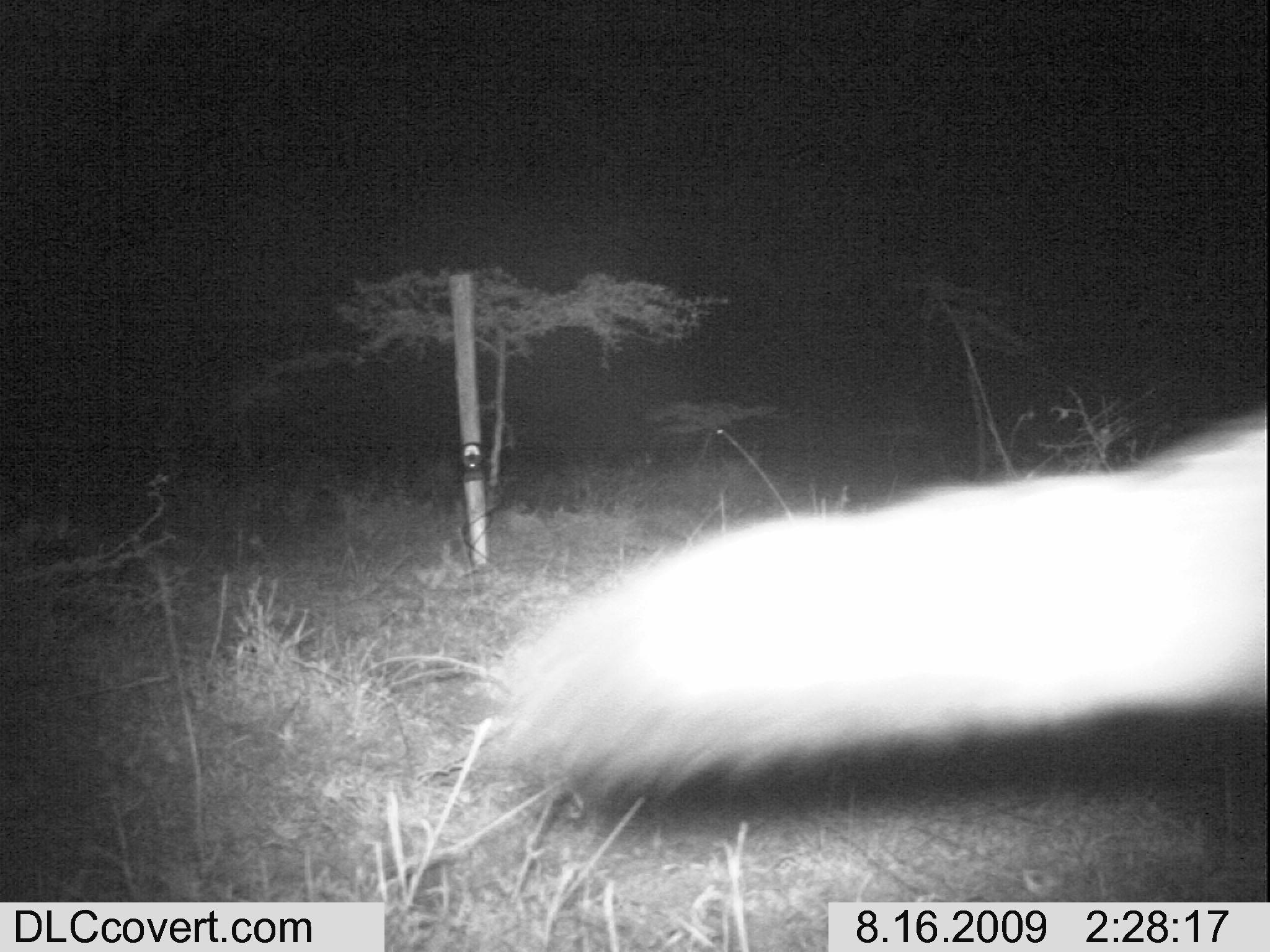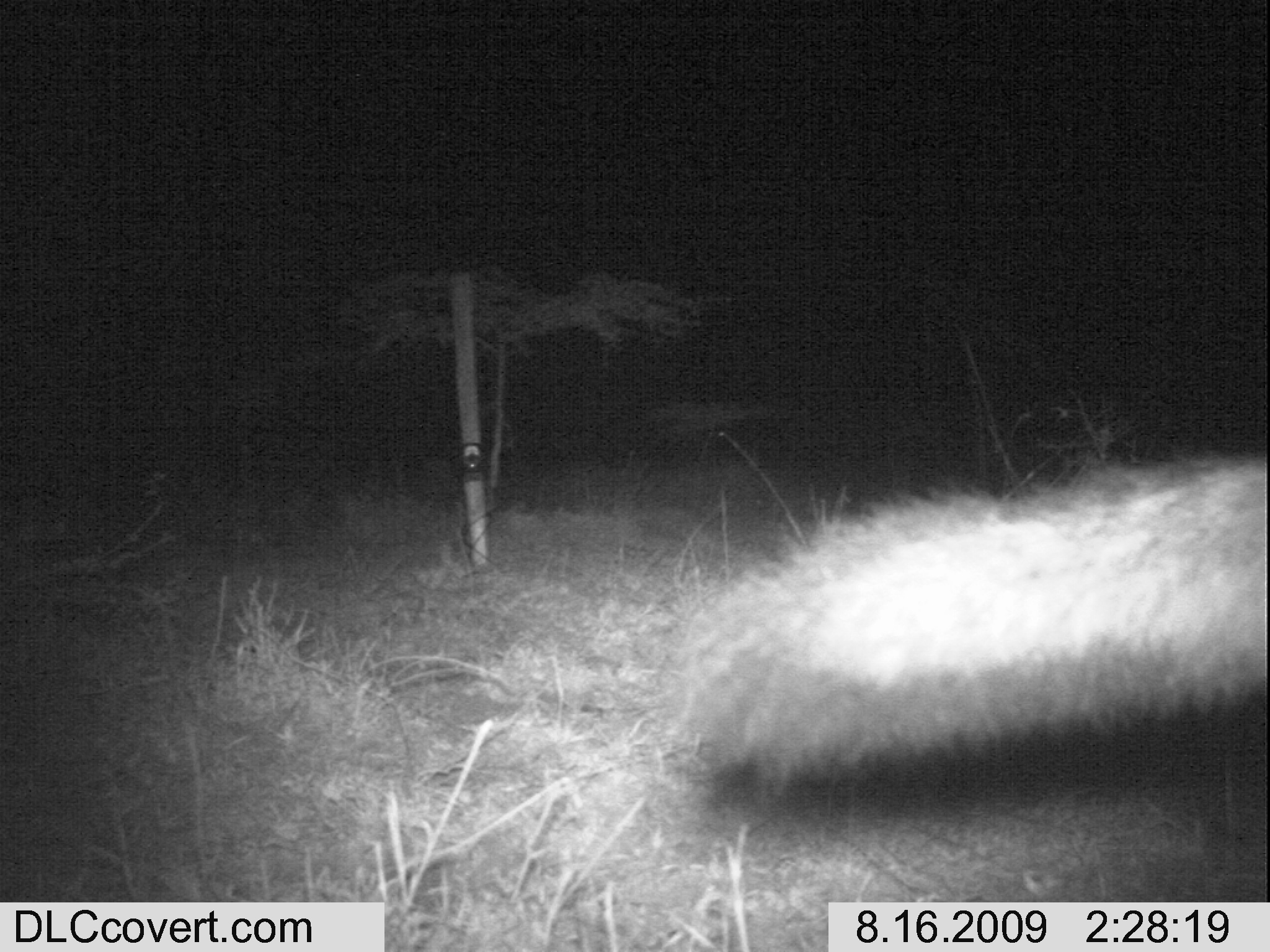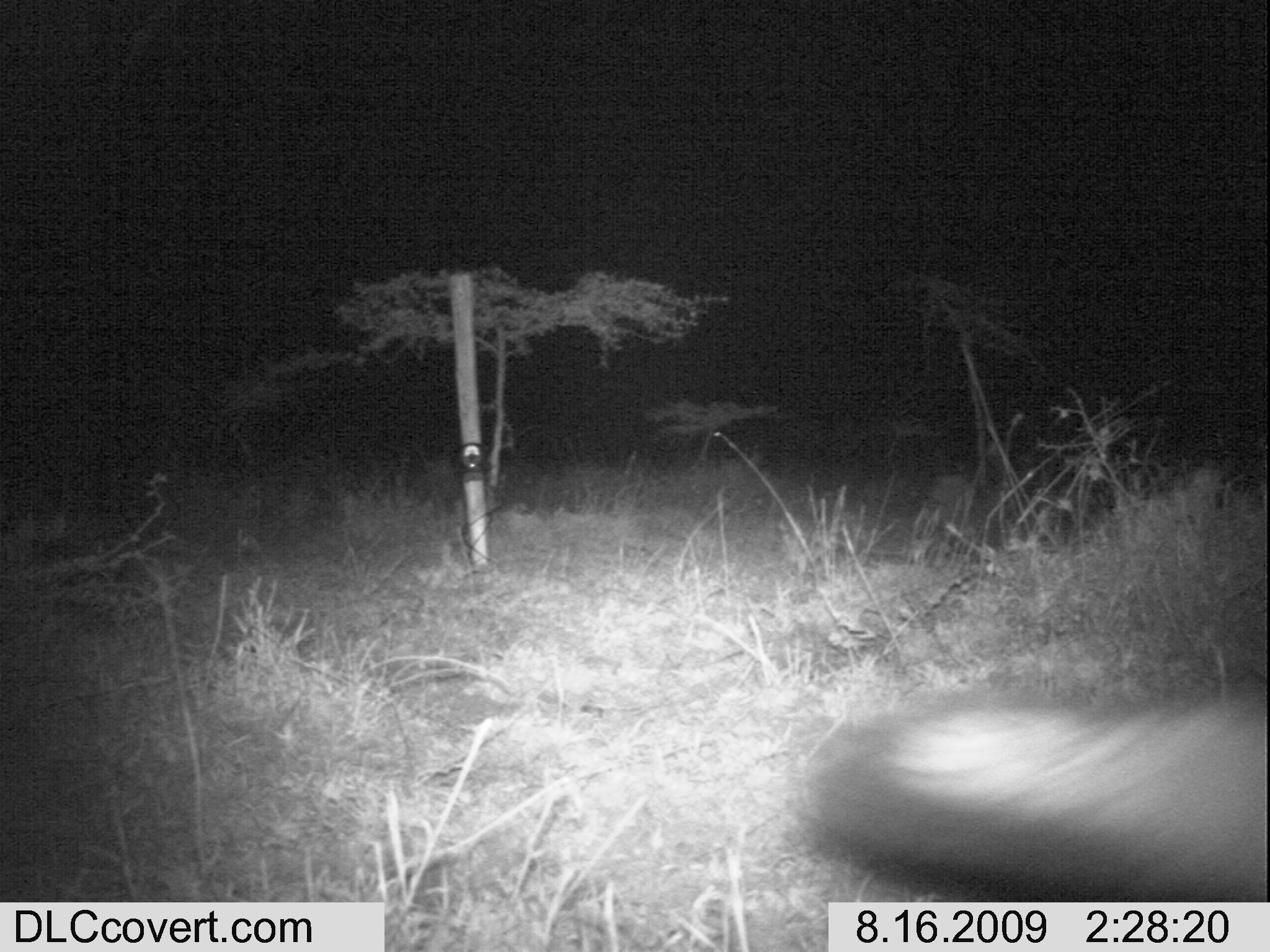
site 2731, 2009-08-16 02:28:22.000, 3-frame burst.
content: unidentified animal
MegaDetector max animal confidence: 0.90